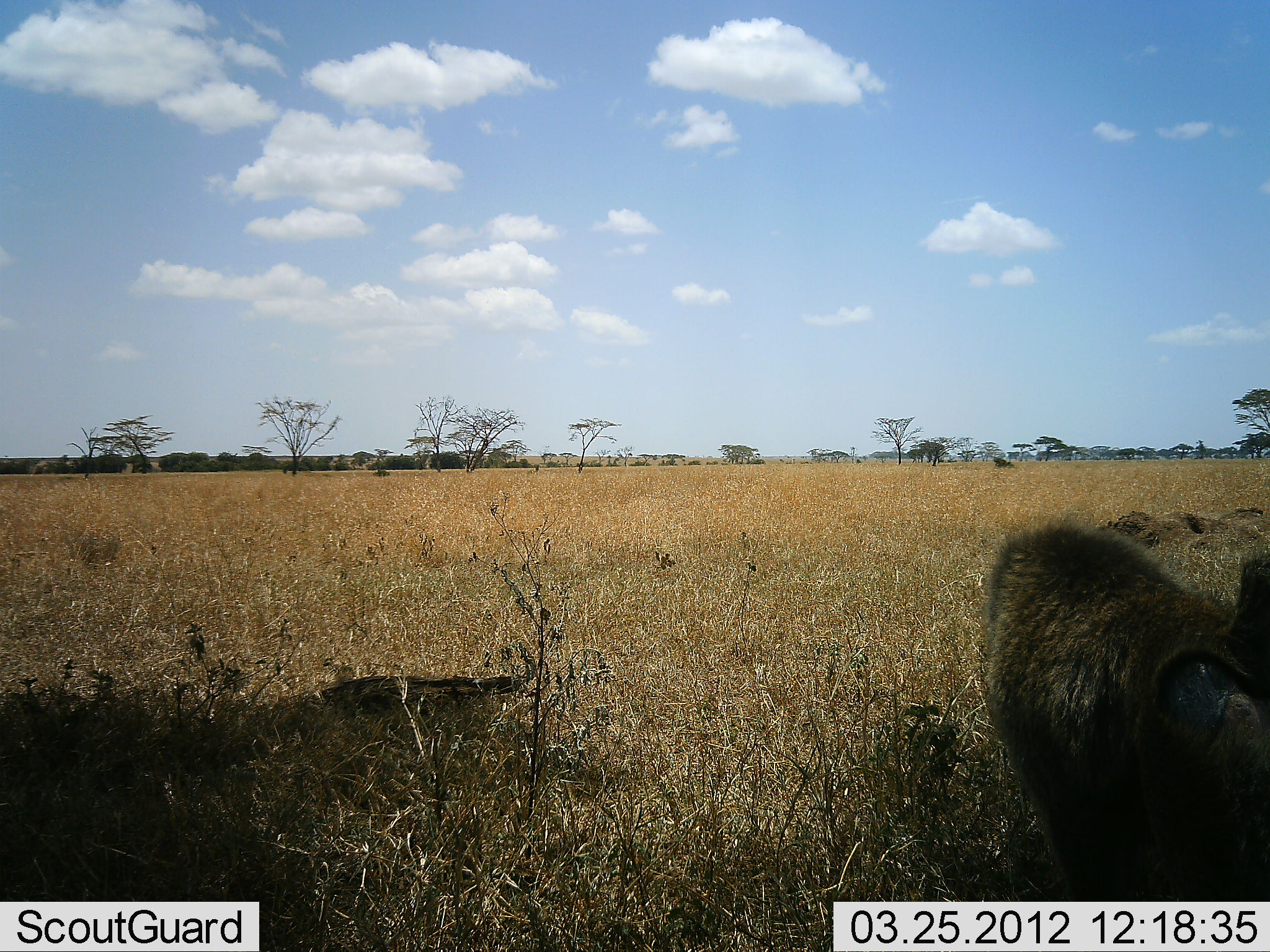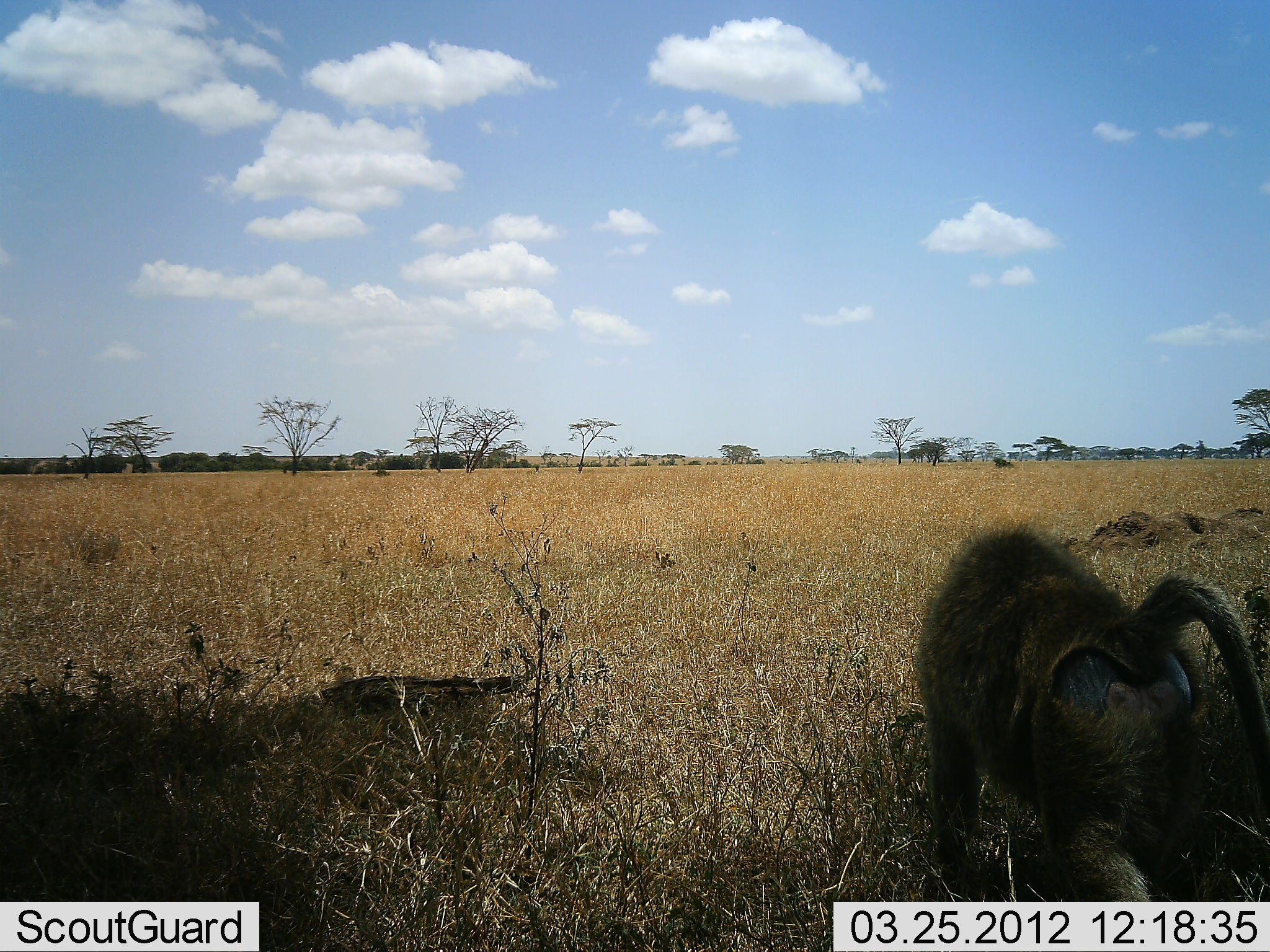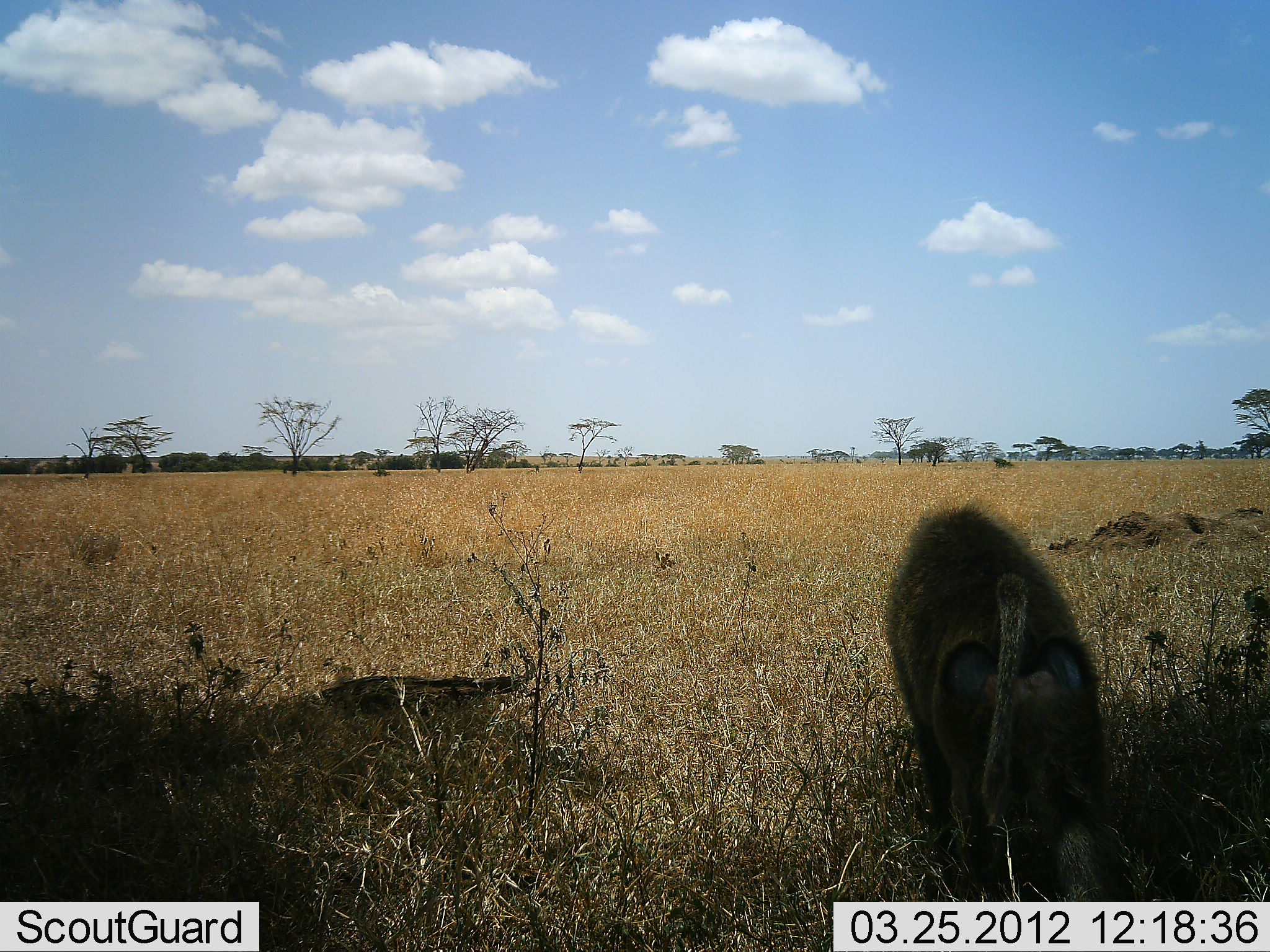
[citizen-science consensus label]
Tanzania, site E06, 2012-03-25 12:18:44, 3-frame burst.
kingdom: Animalia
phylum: Chordata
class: Mammalia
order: Primates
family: Cercopithecidae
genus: Papio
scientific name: Papio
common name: baboon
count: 1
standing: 11%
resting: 0%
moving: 93%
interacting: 0%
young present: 0%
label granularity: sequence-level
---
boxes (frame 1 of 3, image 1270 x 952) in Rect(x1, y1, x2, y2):
animal: Rect(978, 519, 1270, 902)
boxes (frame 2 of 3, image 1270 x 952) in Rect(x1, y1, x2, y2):
animal: Rect(914, 523, 1270, 902)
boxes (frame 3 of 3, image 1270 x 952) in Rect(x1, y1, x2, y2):
animal: Rect(884, 502, 1122, 902)